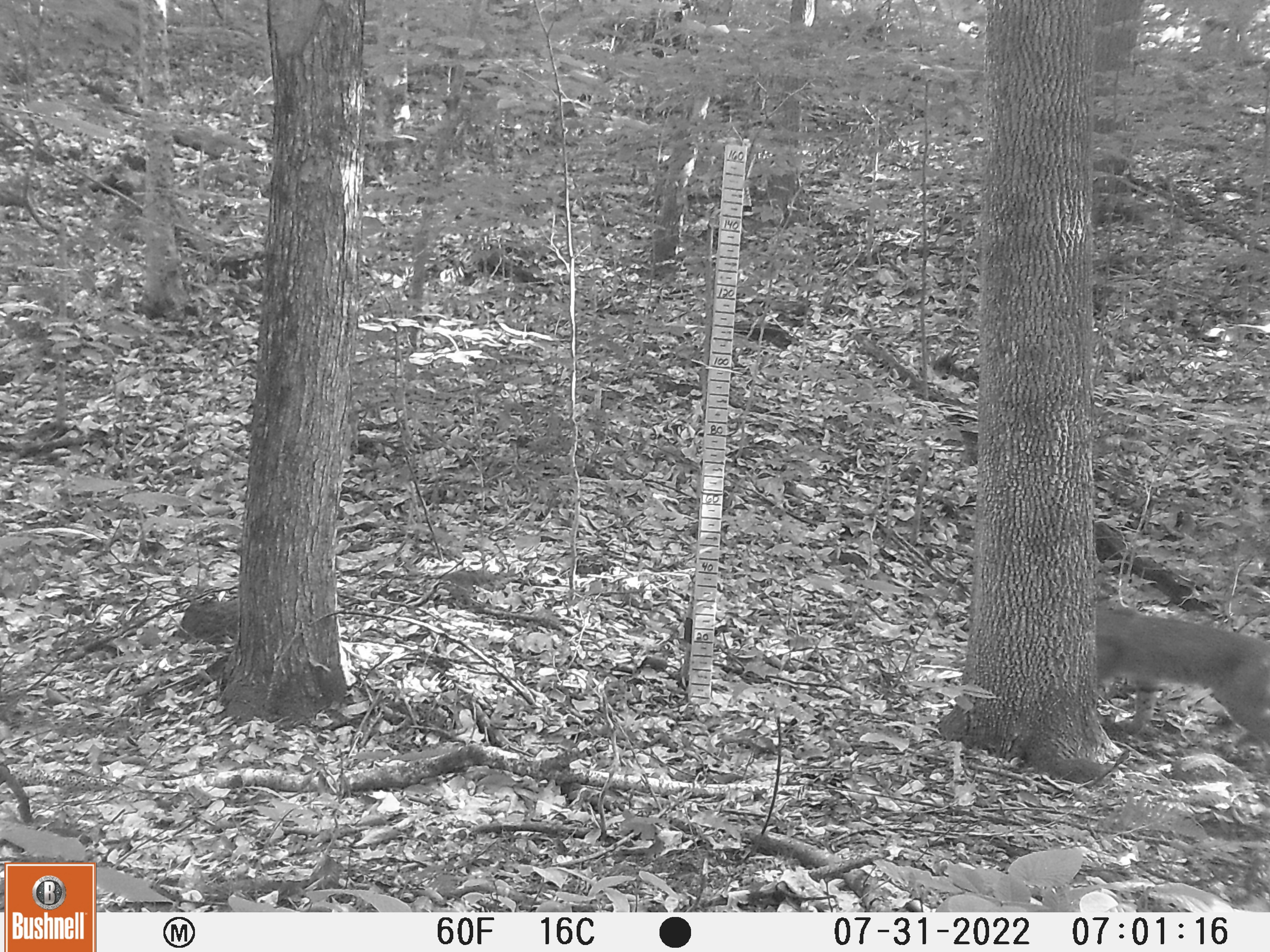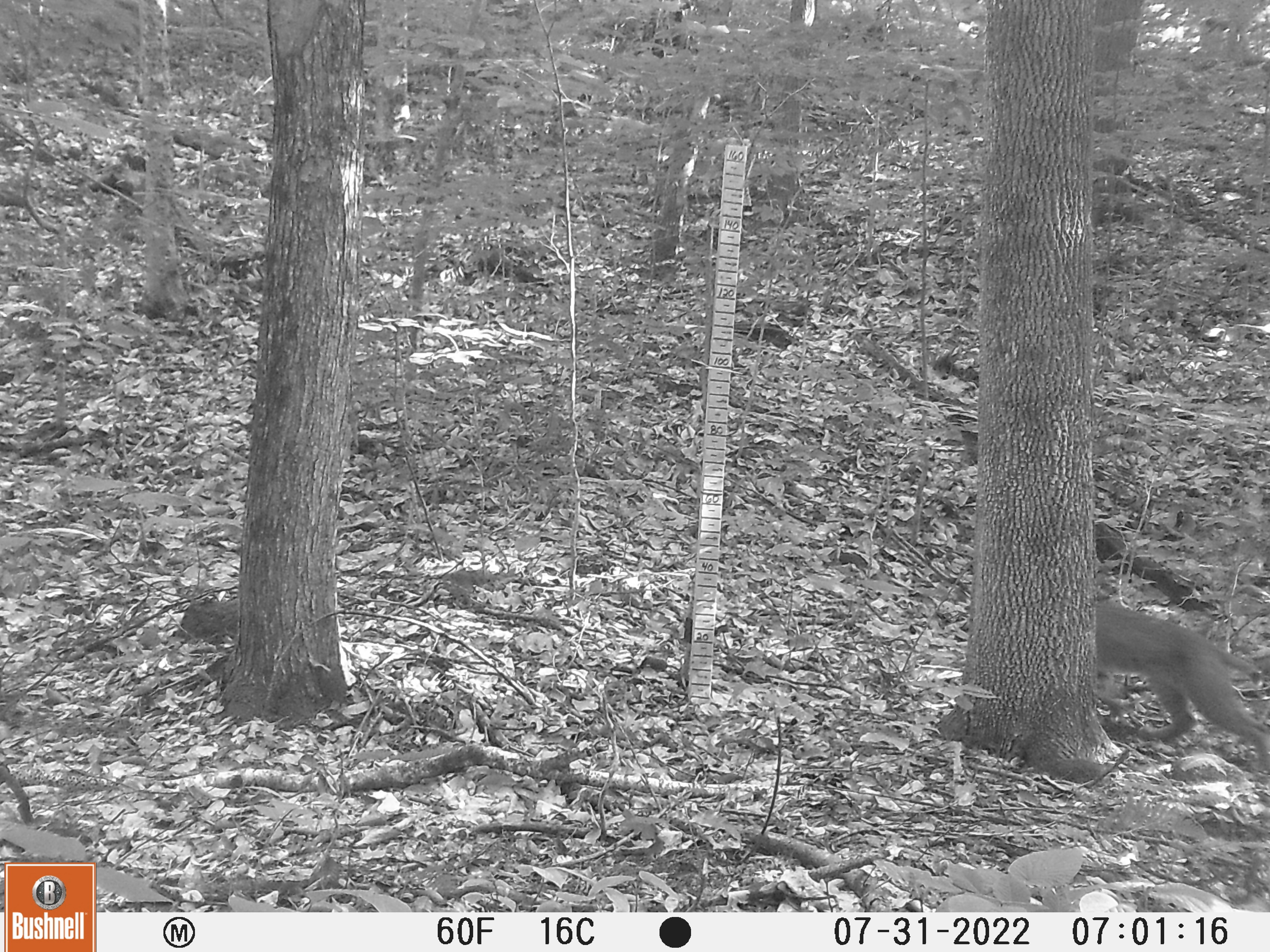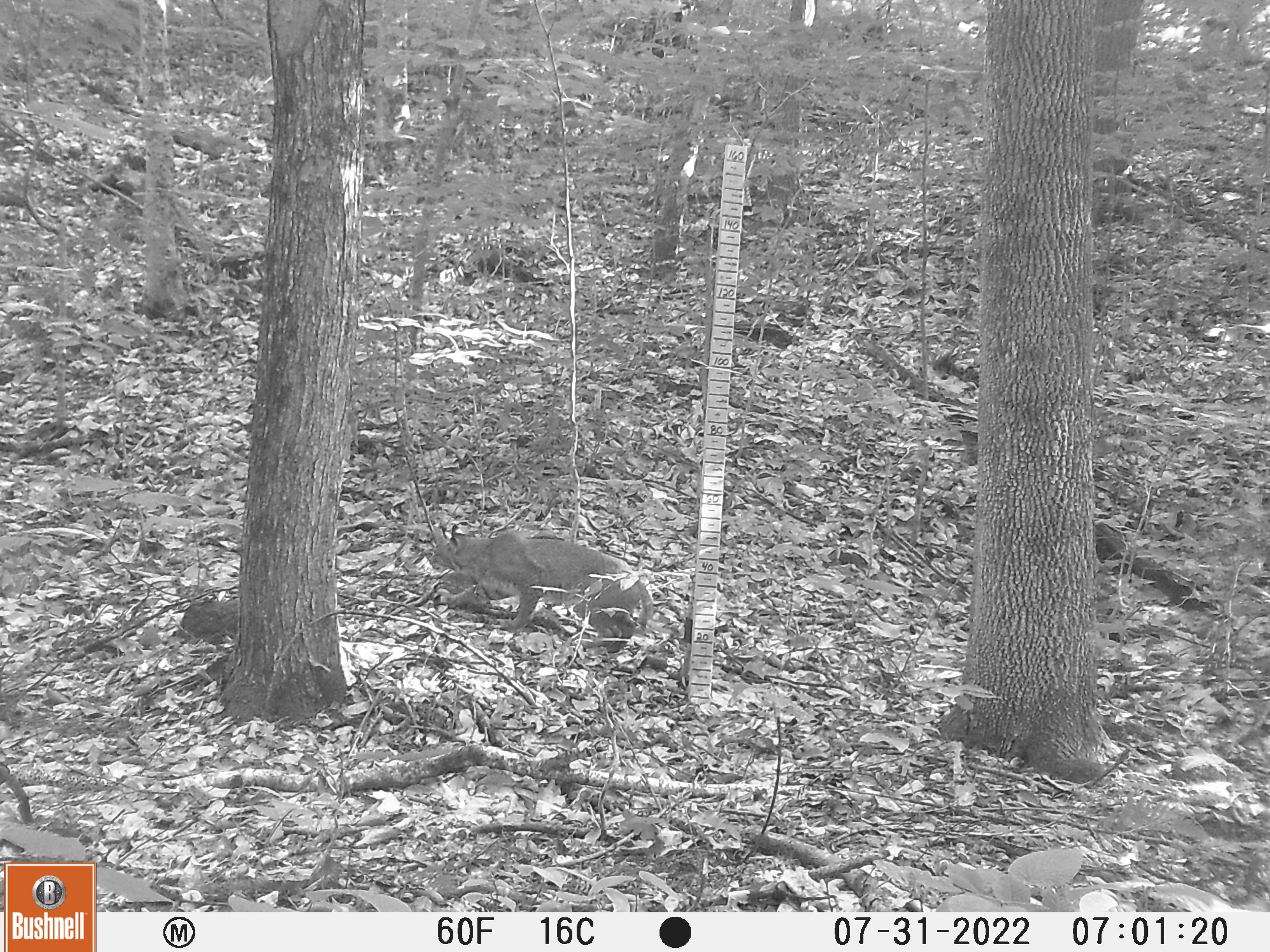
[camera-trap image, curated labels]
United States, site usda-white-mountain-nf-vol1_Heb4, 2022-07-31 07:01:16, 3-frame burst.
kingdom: Animalia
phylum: Chordata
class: Mammalia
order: Carnivora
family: Felidae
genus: Lynx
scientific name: Lynx rufus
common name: bobcat